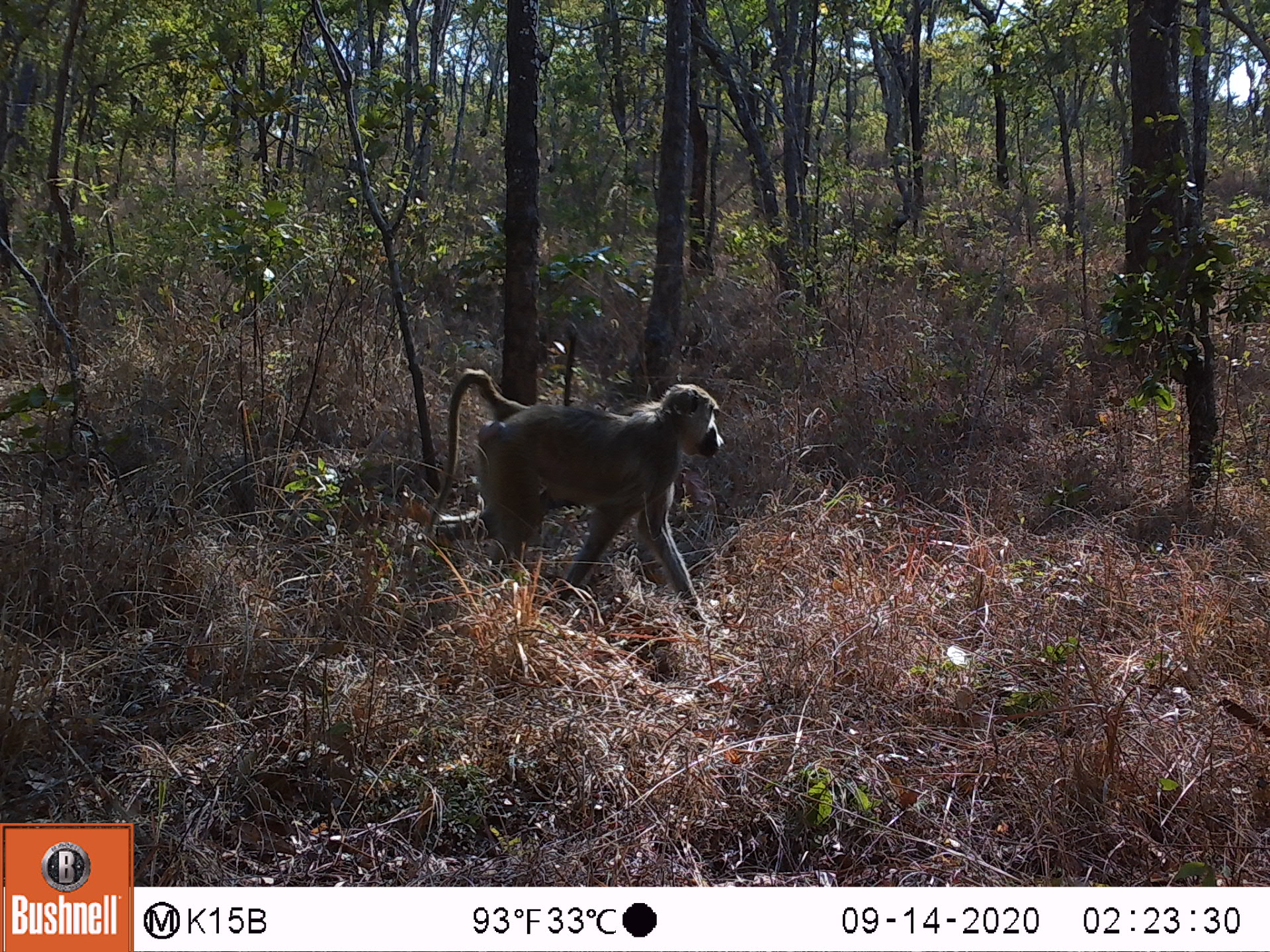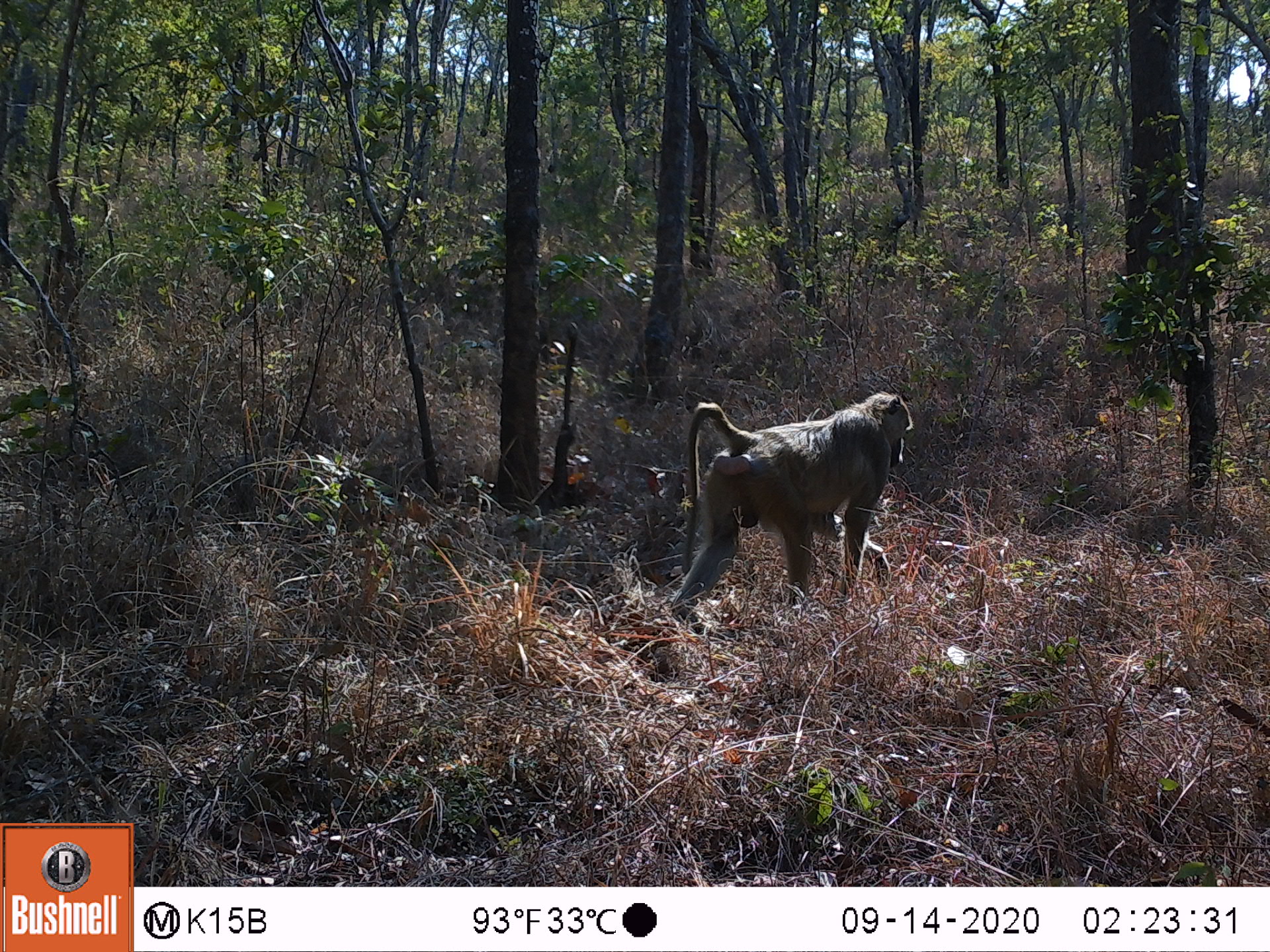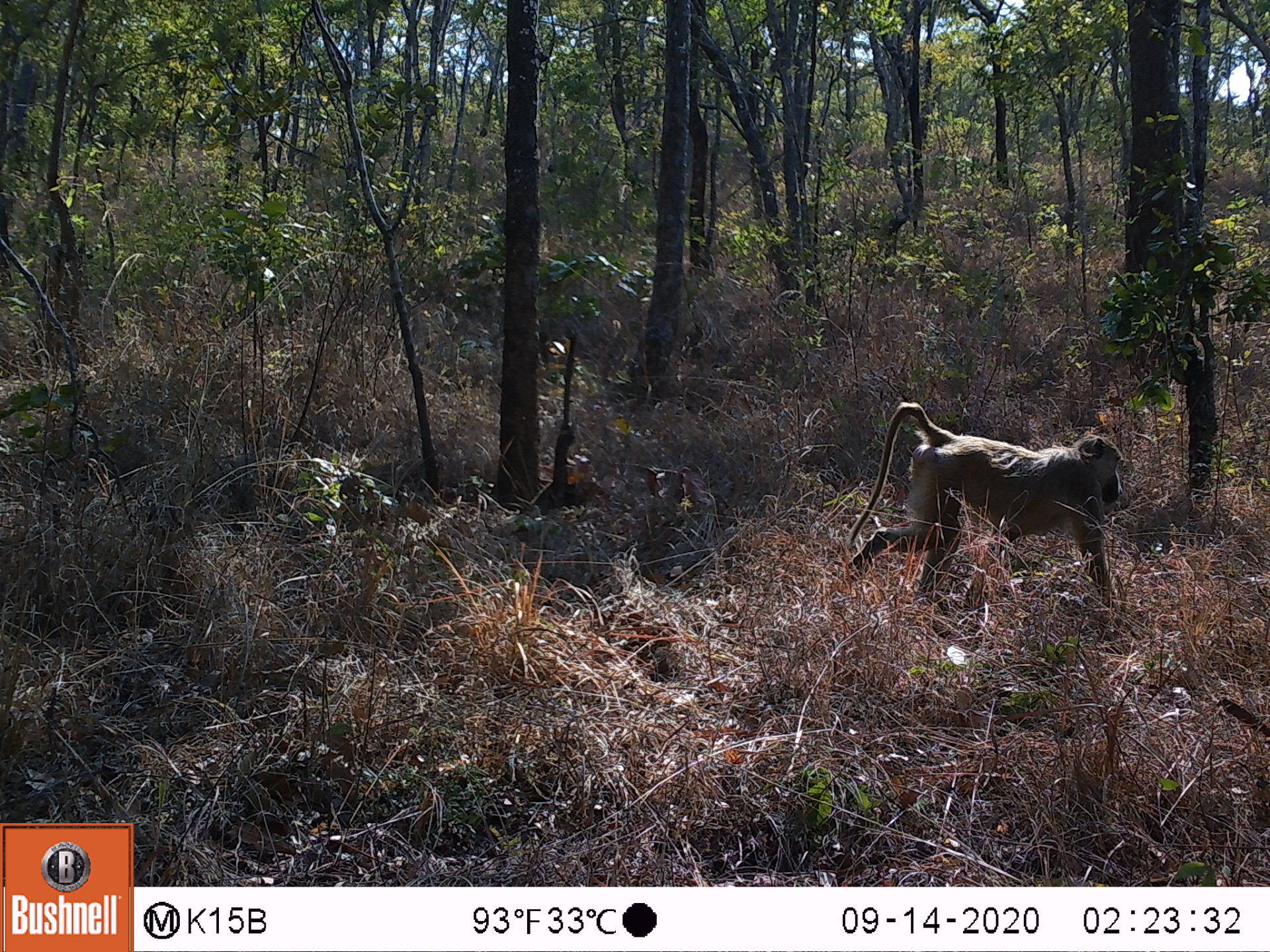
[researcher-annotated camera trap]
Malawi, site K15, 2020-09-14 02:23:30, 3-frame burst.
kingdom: Animalia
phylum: Chordata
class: Mammalia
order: Primates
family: Cercopithecidae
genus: Papio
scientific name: Papio cynocephalus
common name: yellow baboon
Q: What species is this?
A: Yellow baboon (Papio cynocephalus).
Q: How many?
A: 1.